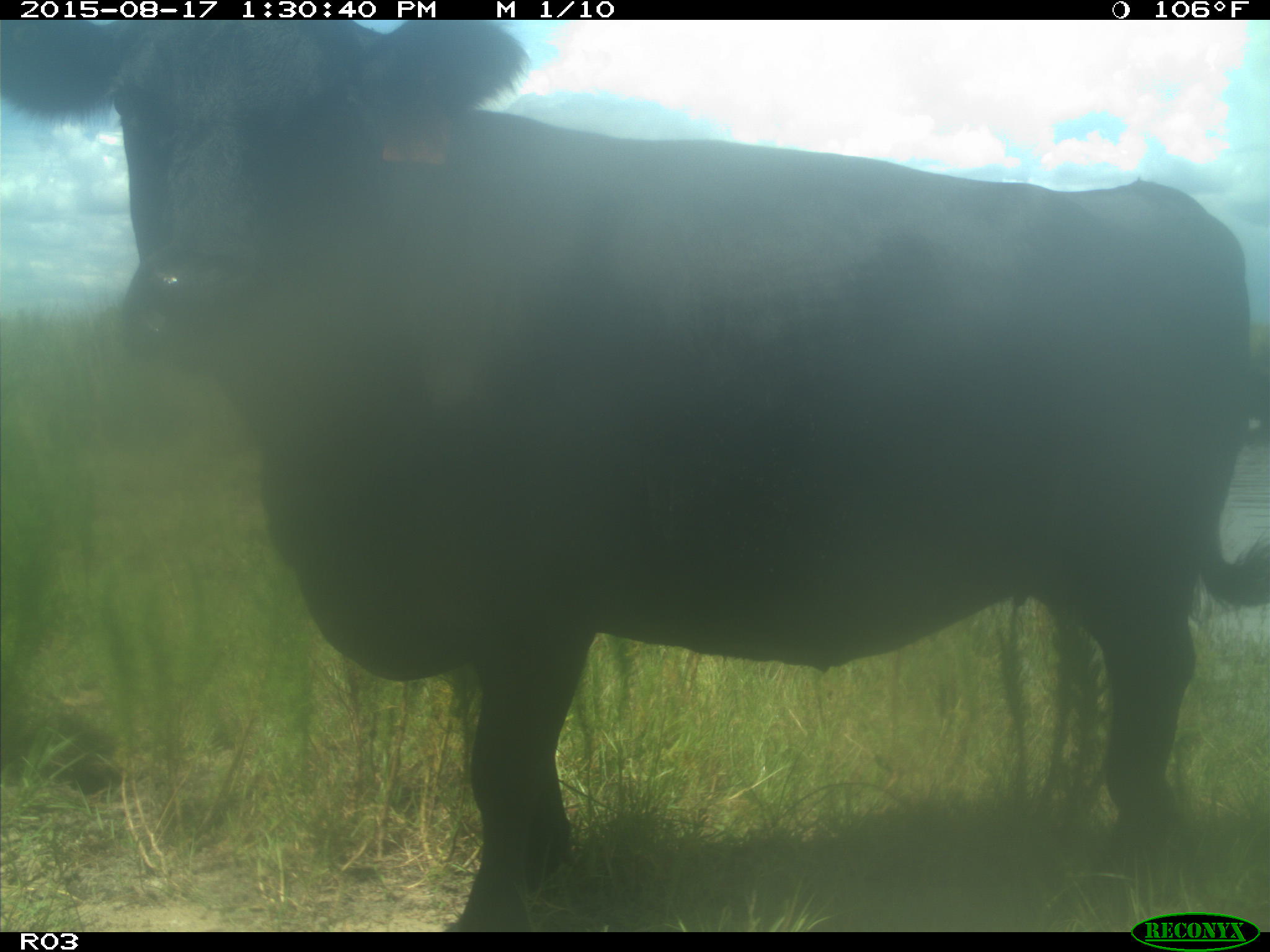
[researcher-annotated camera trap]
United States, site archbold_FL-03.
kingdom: Animalia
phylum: Chordata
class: Mammalia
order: Artiodactyla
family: Bovidae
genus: Bos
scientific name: Bos taurus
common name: domestic cow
Bos taurus (domestic cow).